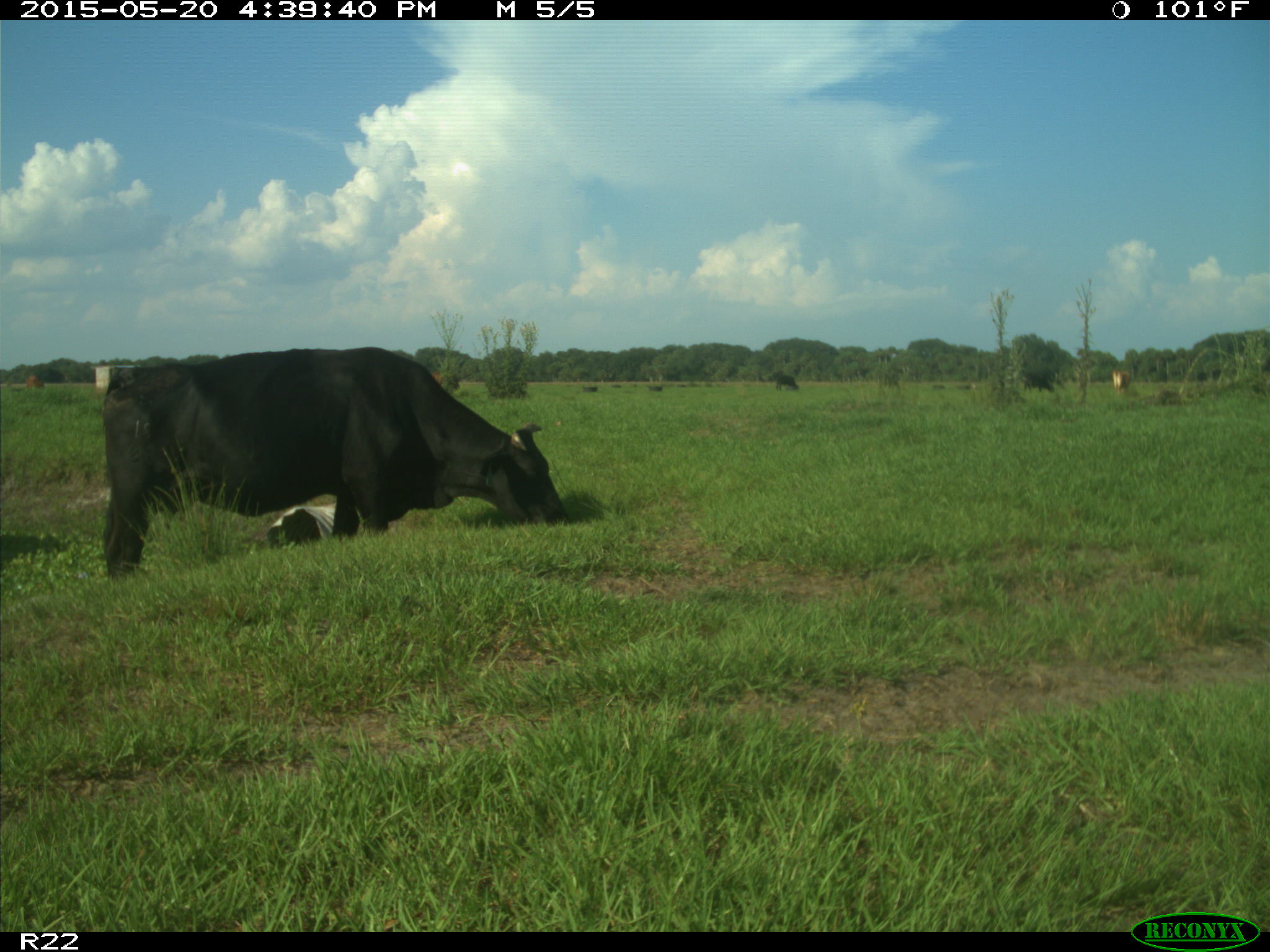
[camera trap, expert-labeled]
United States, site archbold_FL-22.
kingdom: Animalia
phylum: Chordata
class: Mammalia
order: Artiodactyla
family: Bovidae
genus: Bos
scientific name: Bos taurus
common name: domestic cow